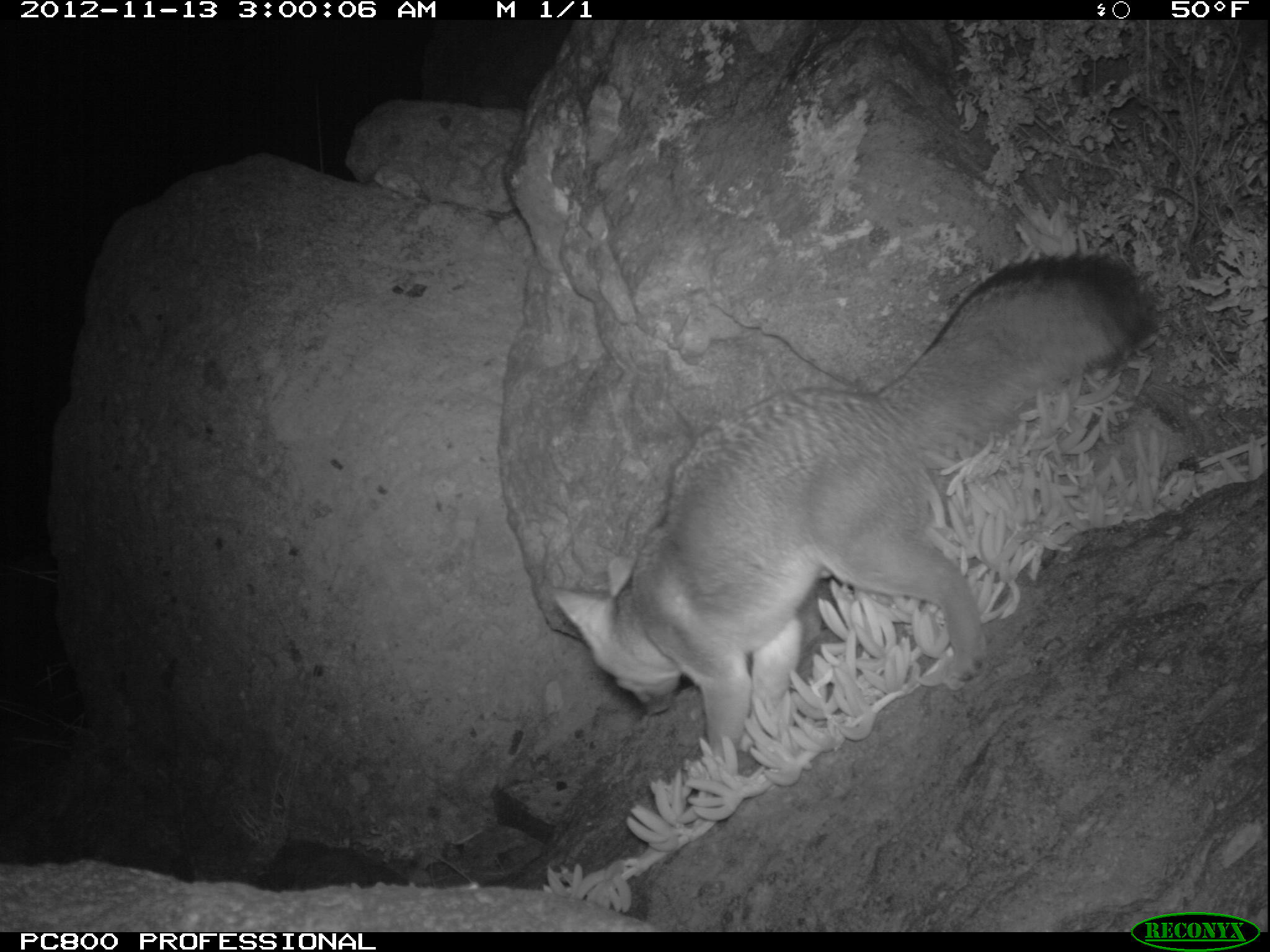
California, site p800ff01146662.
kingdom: Animalia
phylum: Chordata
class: Mammalia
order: Carnivora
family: Canidae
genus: Urocyon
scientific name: Urocyon littoralis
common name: island fox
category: fox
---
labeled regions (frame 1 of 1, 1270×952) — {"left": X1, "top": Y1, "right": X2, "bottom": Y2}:
fox: {"left": 553, "top": 254, "right": 1154, "bottom": 801}